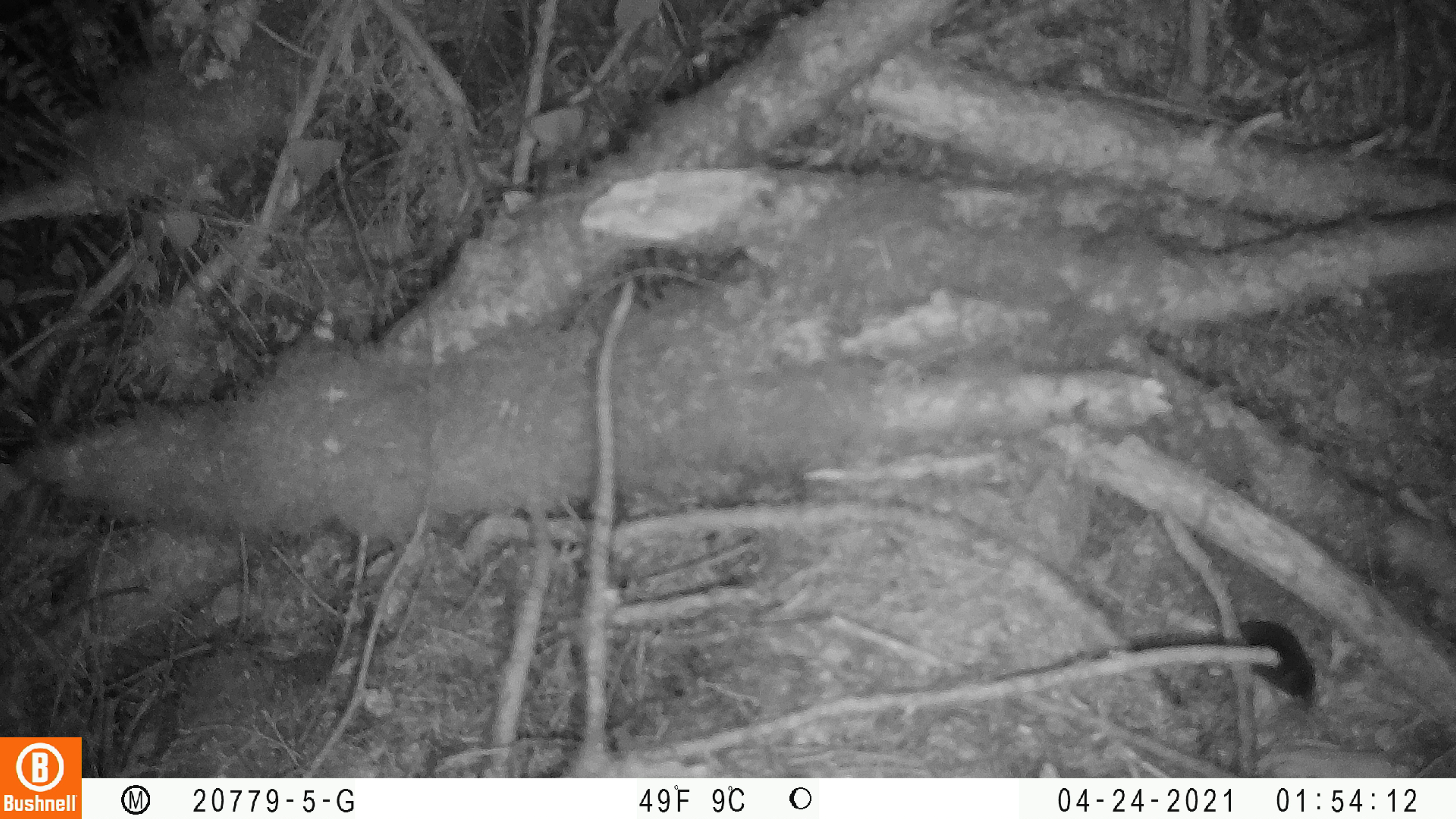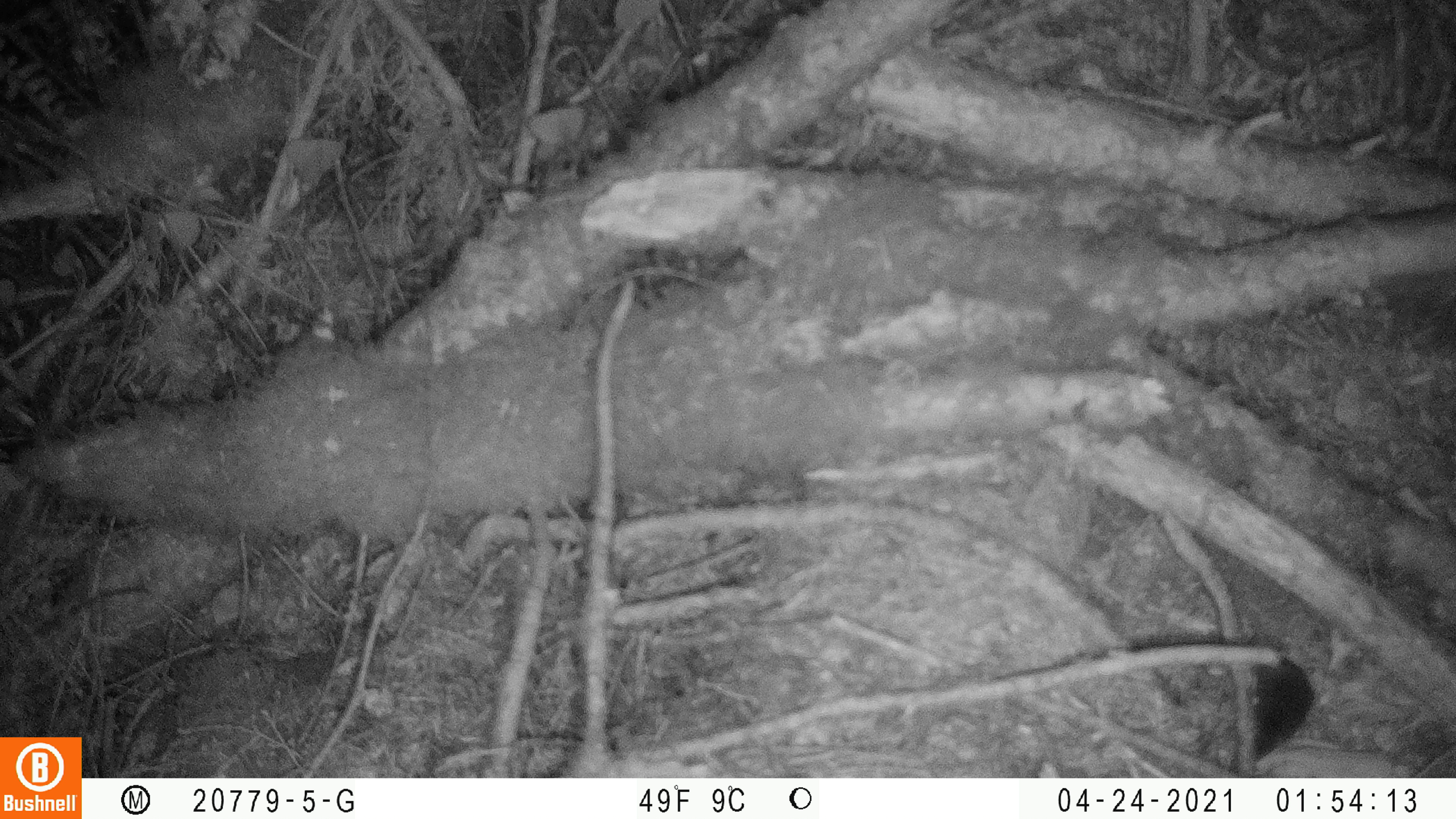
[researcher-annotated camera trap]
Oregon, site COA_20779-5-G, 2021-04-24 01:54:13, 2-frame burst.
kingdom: Animalia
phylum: Chordata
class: Mammalia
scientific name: Mammalia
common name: small mammal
Small mammal (Mammalia).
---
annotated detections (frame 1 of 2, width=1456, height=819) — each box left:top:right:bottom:
small mammal: 1176:599:1363:757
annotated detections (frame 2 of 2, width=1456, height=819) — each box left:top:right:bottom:
small mammal: 1213:617:1344:773